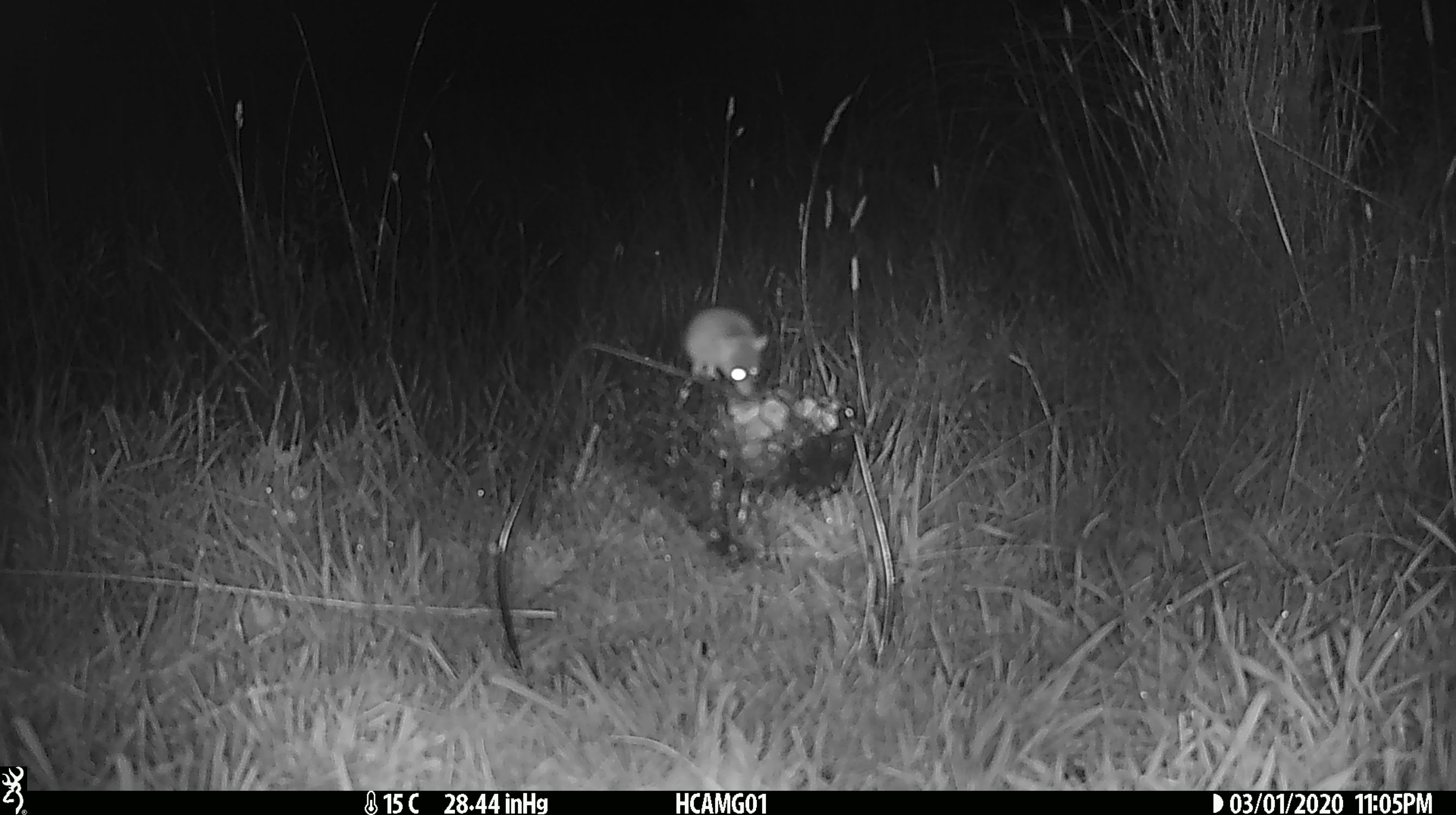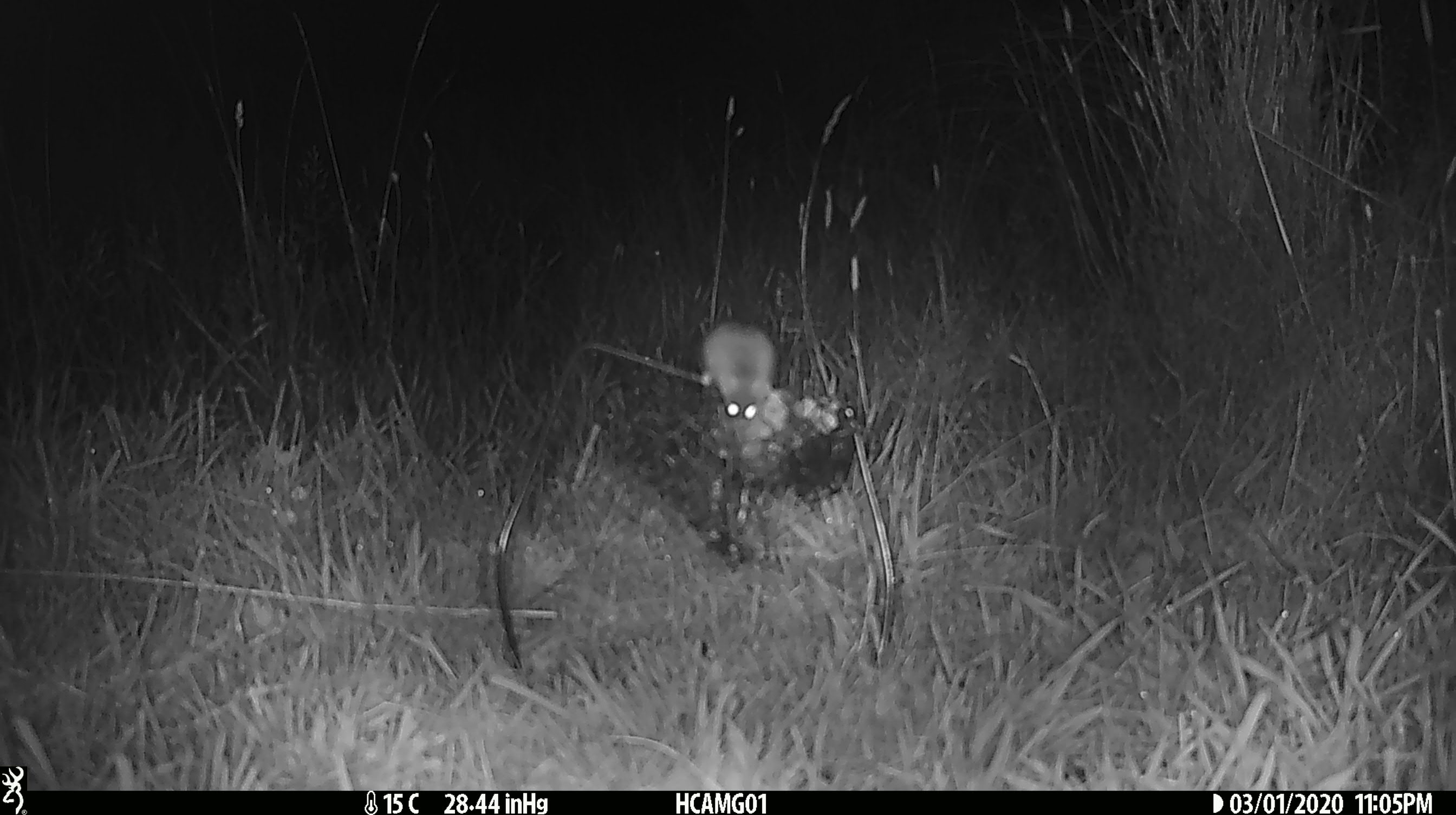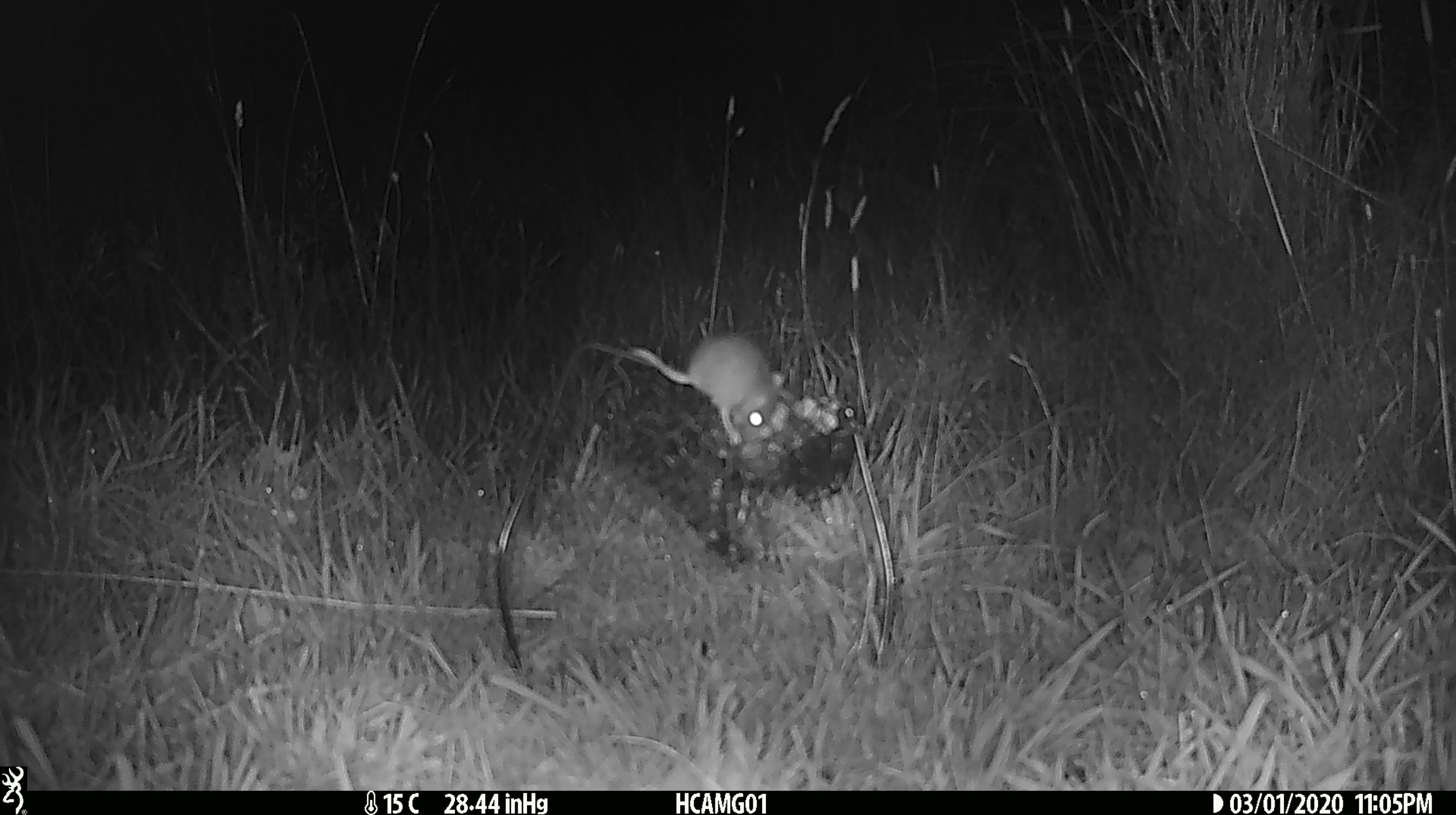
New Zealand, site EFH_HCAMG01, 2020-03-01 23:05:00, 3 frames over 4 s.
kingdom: Animalia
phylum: Chordata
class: Mammalia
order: Rodentia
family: Muridae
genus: Mus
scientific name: Mus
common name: mouse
Mouse (Mus).